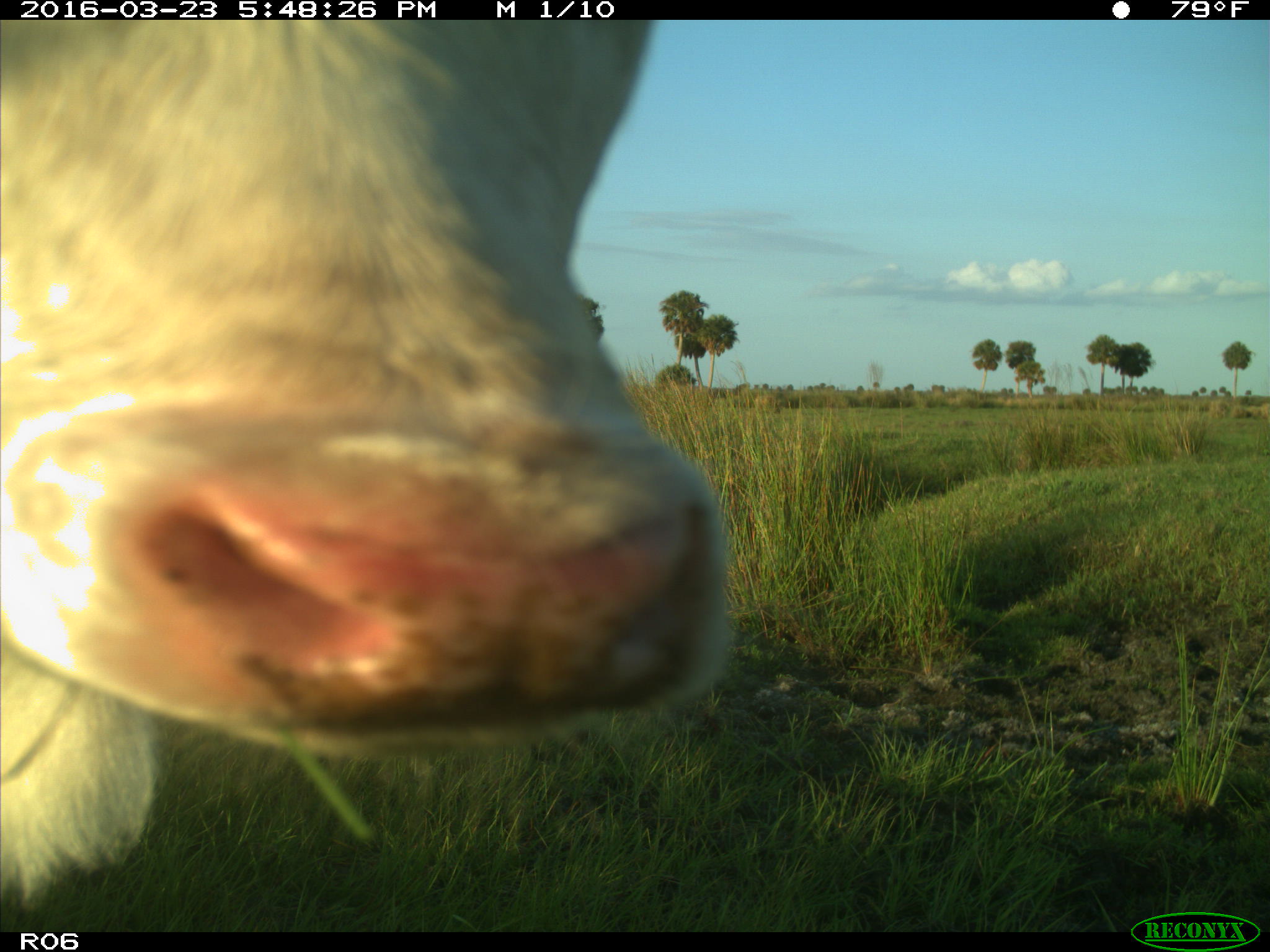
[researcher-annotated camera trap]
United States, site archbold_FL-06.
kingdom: Animalia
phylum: Chordata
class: Mammalia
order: Artiodactyla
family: Bovidae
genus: Bos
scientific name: Bos taurus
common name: domestic cow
Bos taurus (domestic cow).